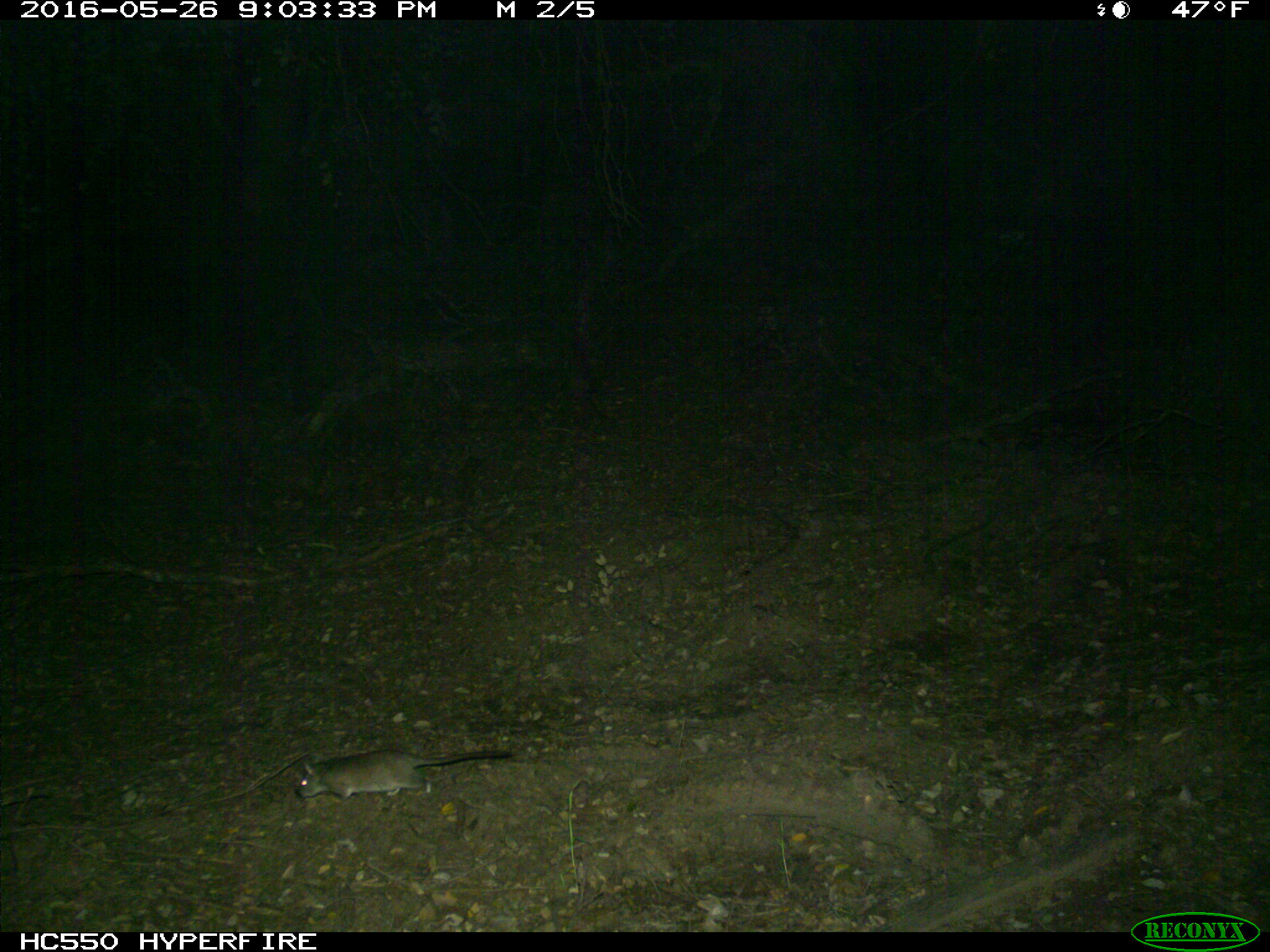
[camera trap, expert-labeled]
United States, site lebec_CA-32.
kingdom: Animalia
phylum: Chordata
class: Mammalia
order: Rodentia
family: Cricetidae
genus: Neotoma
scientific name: Neotoma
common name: pack rat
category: unidentified pack rat